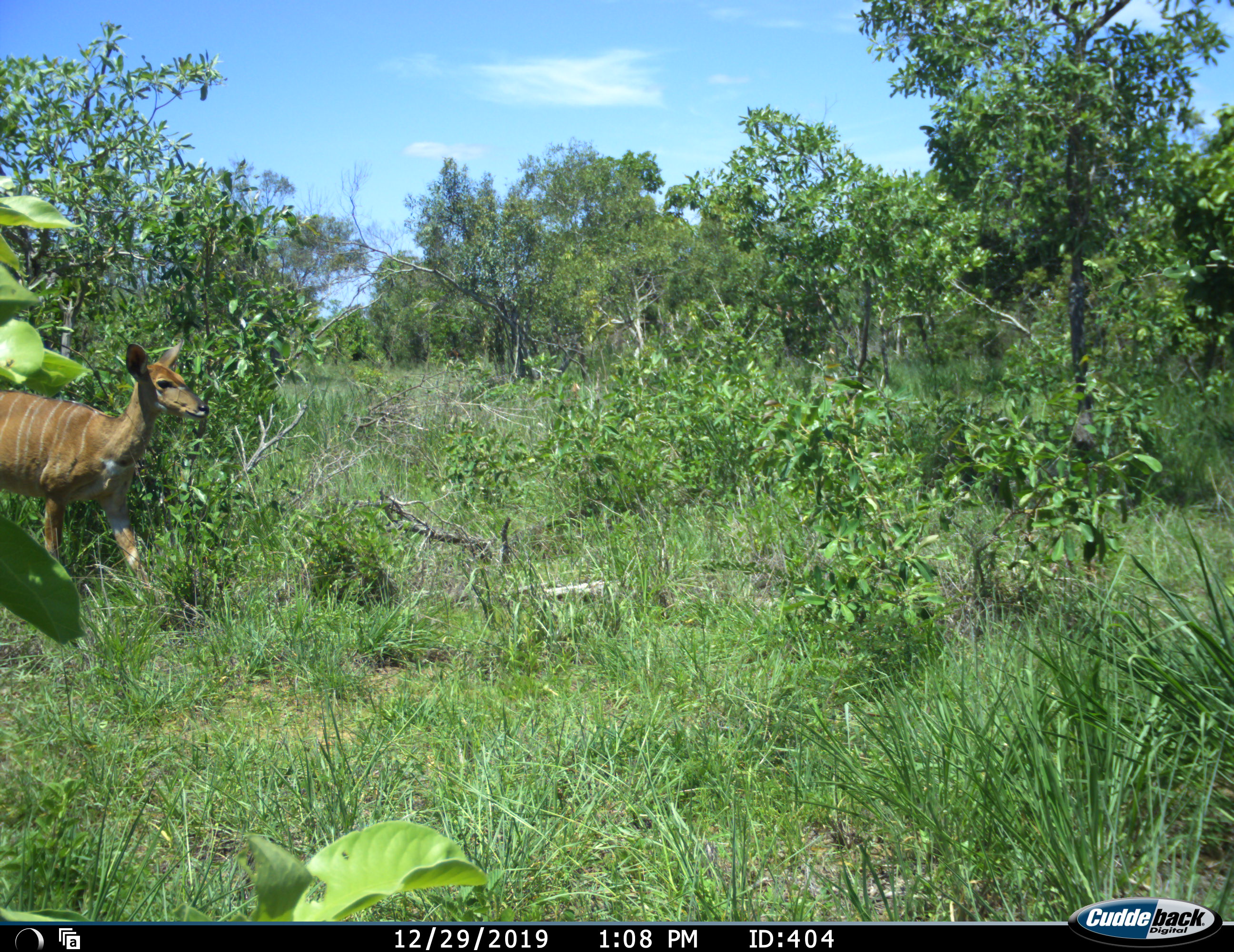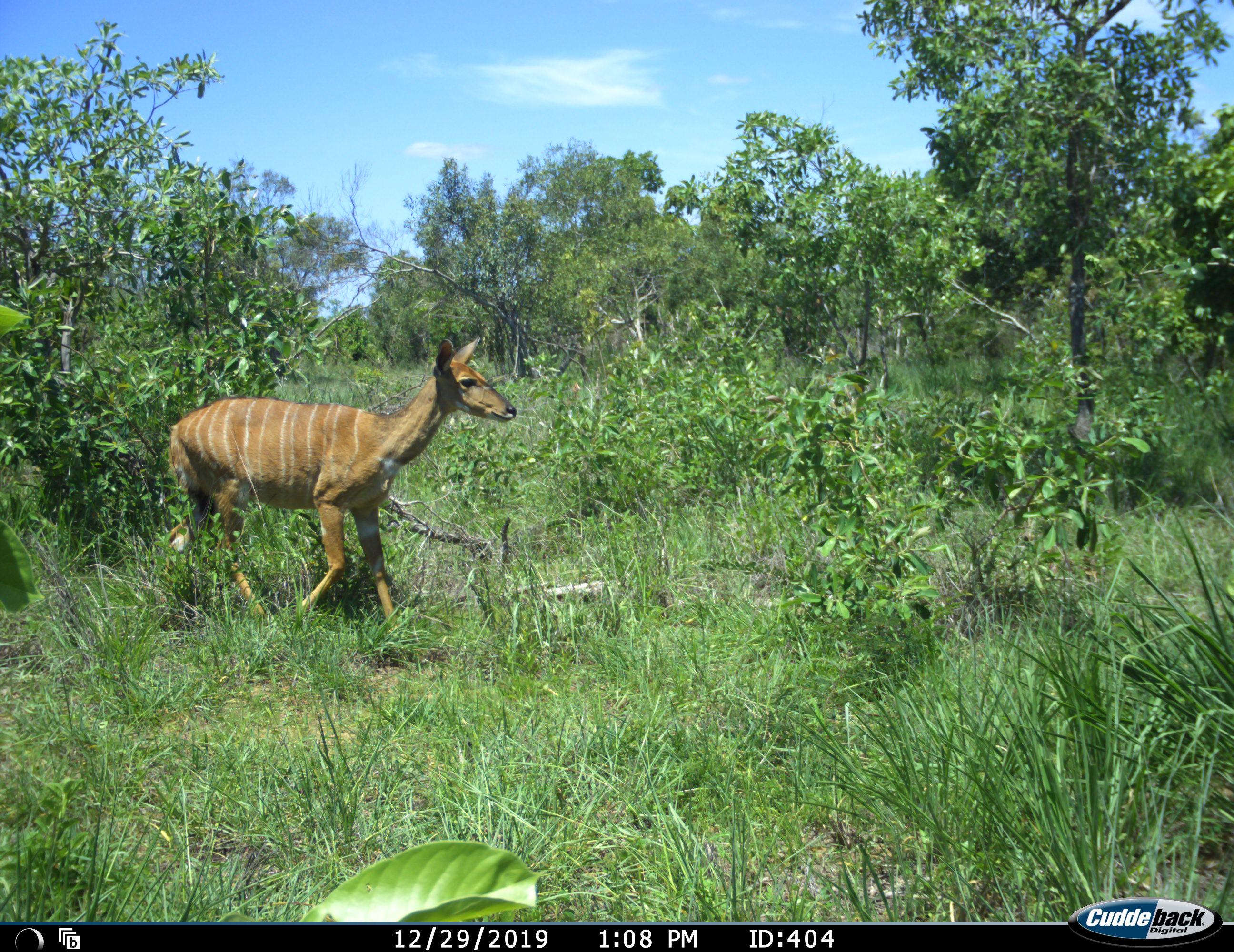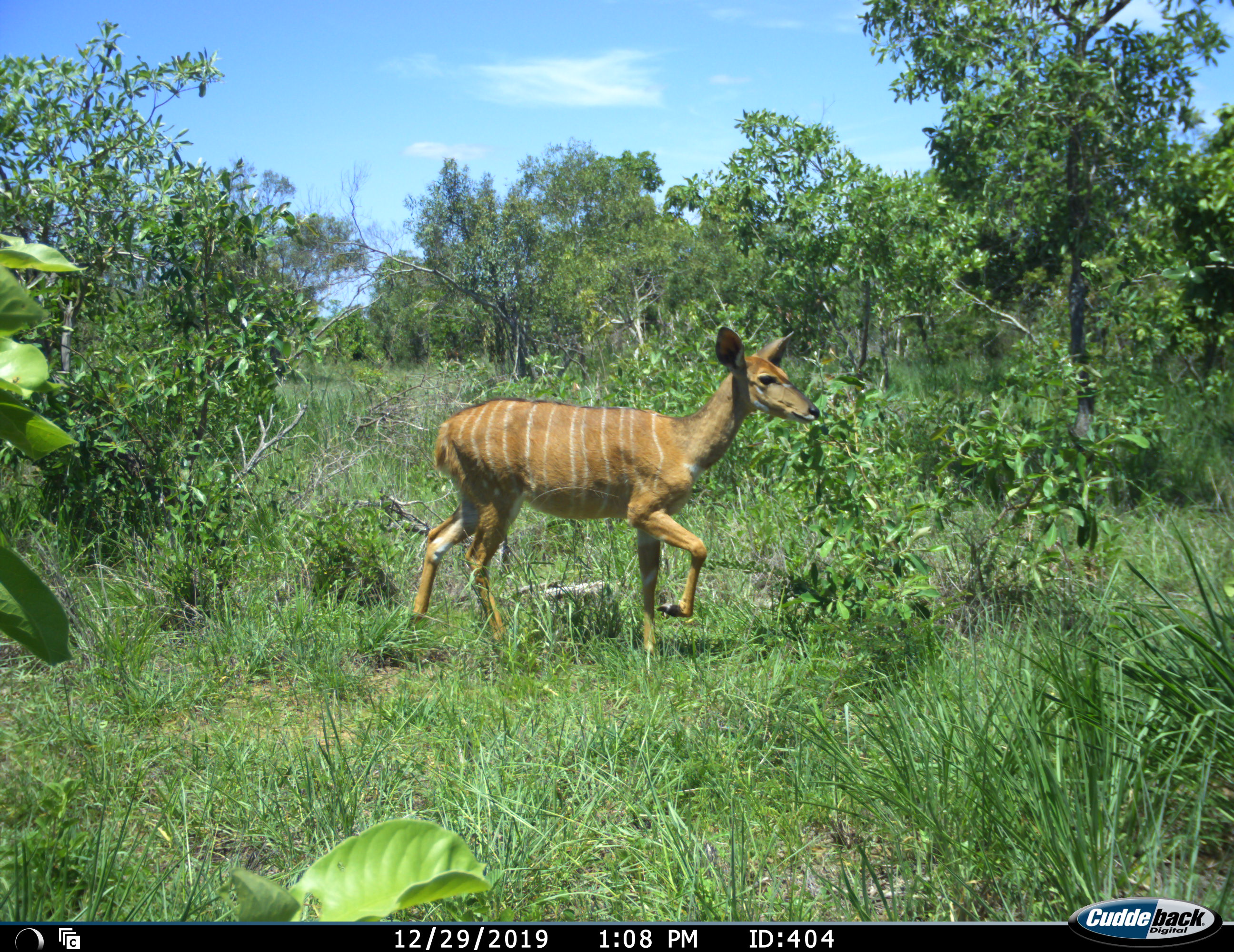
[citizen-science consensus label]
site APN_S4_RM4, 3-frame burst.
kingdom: Animalia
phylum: Chordata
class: Mammalia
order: Artiodactyla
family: Bovidae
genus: Tragelaphus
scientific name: Tragelaphus angasii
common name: nyala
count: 1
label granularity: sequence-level